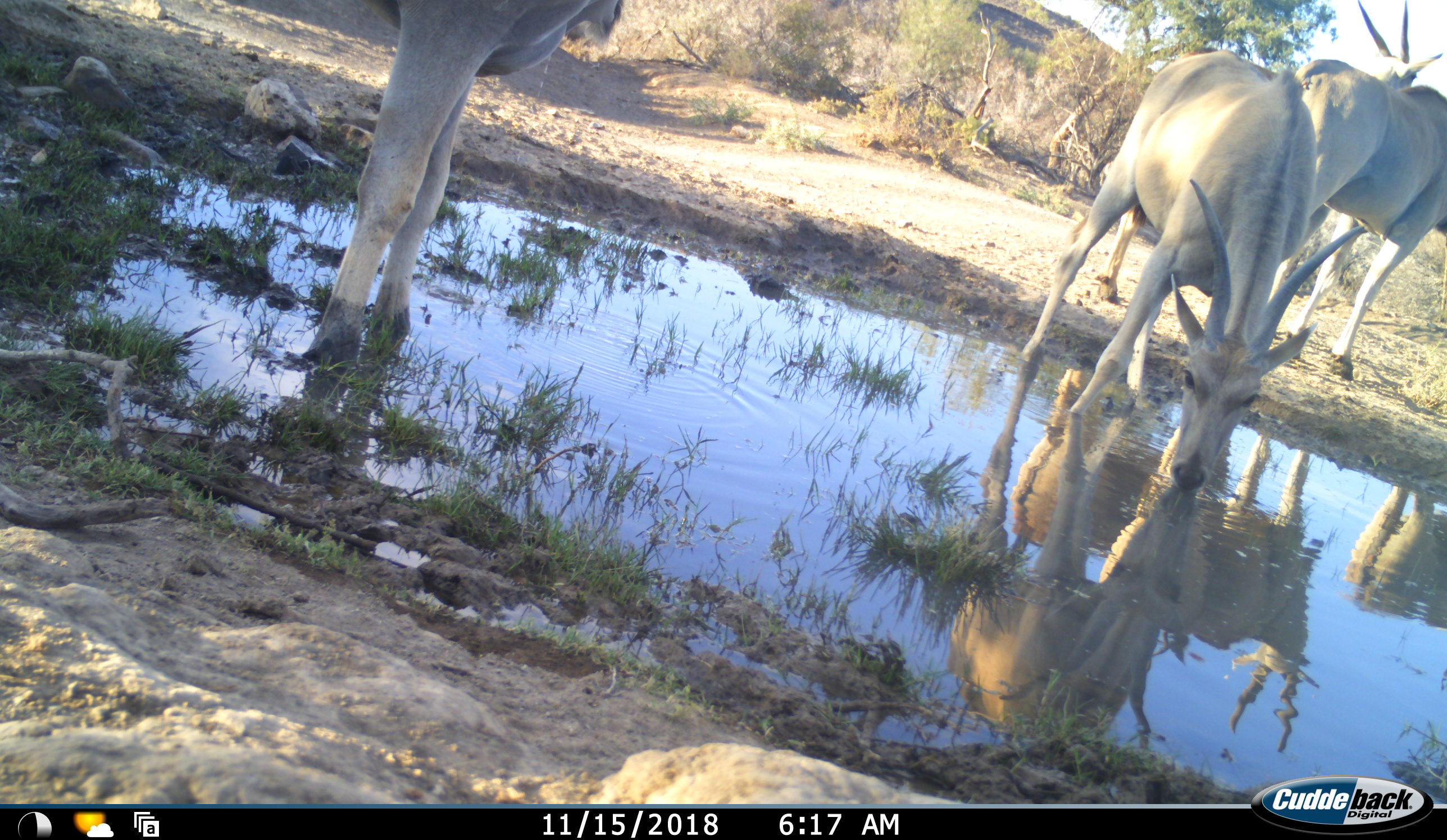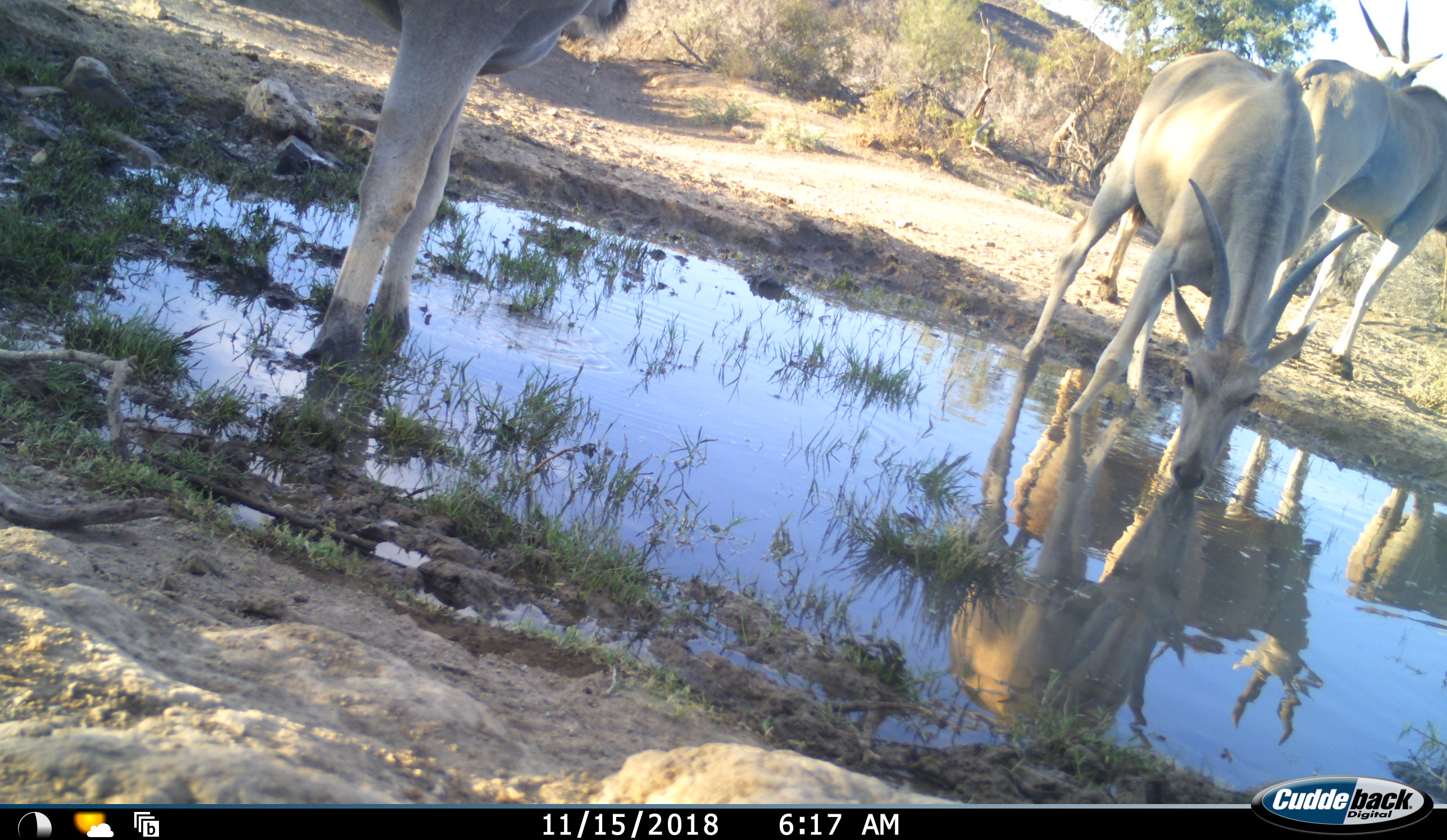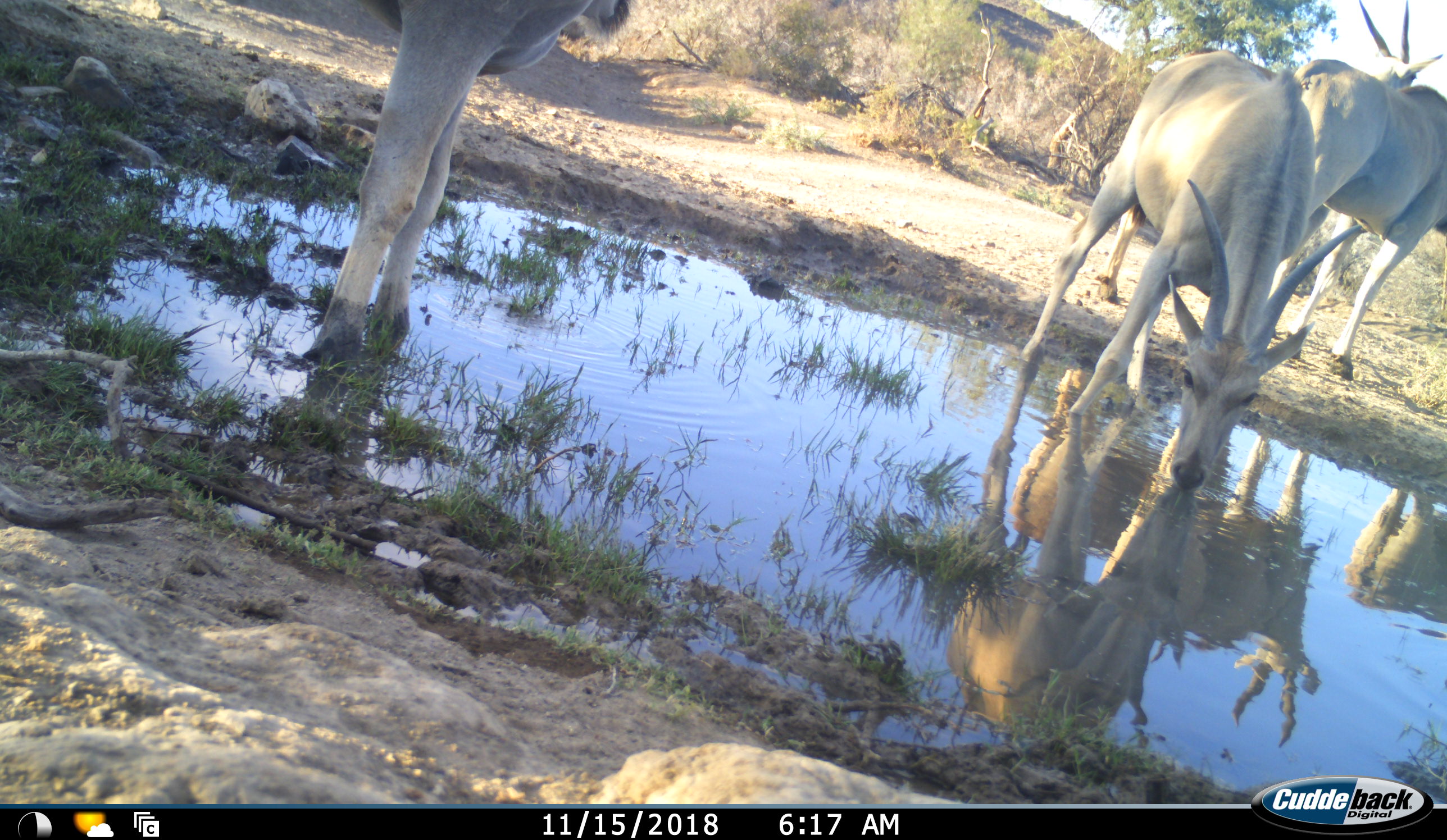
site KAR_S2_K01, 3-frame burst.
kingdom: Animalia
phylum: Chordata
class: Mammalia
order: Artiodactyla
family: Bovidae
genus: Tragelaphus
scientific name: Tragelaphus oryx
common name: eland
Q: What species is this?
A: Eland (Tragelaphus oryx).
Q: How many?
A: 4.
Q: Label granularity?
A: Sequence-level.